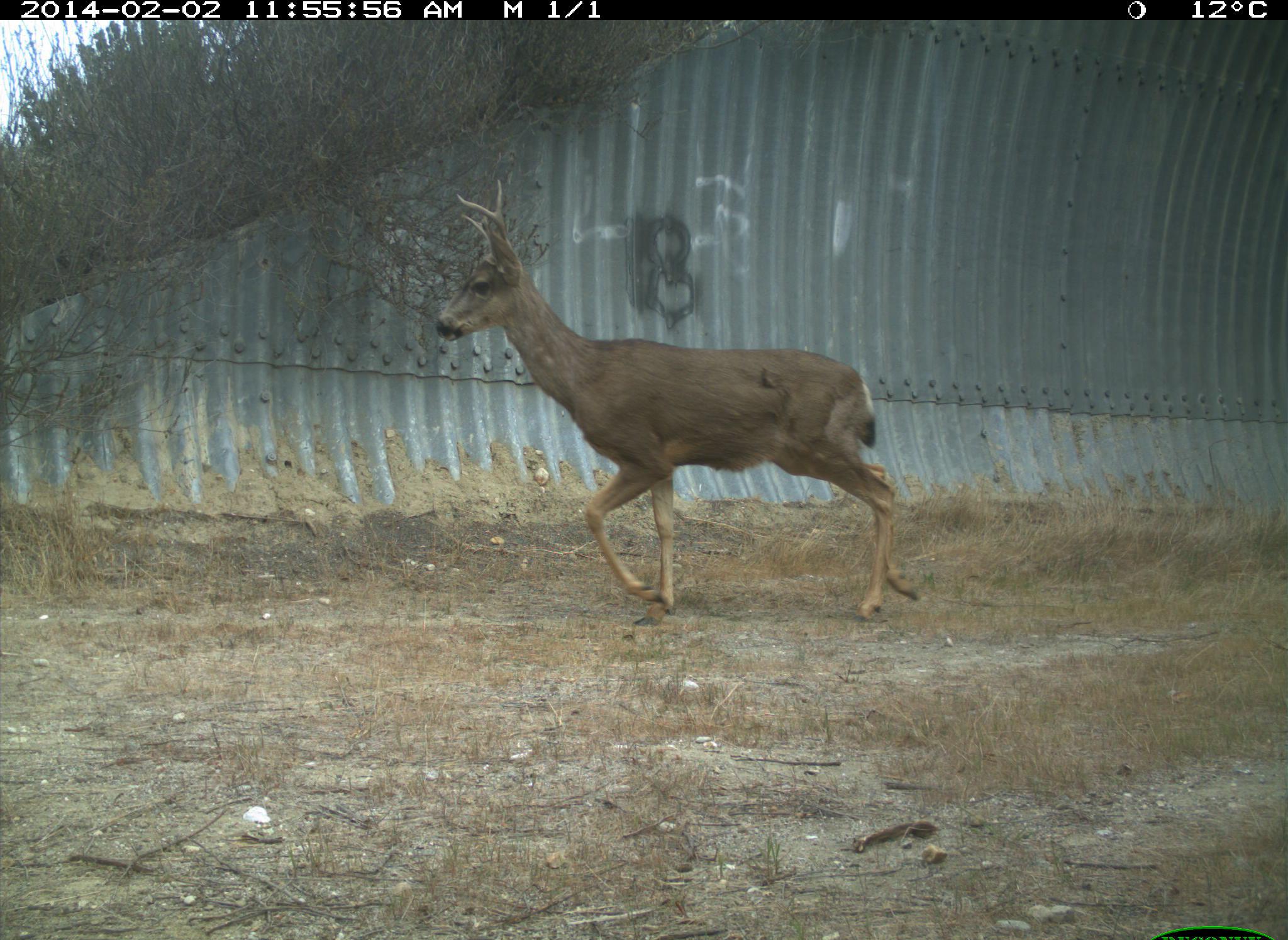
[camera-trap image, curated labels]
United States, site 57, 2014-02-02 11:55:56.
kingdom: Animalia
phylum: Chordata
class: Mammalia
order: Artiodactyla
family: Cervidae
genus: Odocoileus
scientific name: Odocoileus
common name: deer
Deer (Odocoileus).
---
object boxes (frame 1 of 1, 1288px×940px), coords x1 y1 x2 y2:
deer: 433 179 919 631